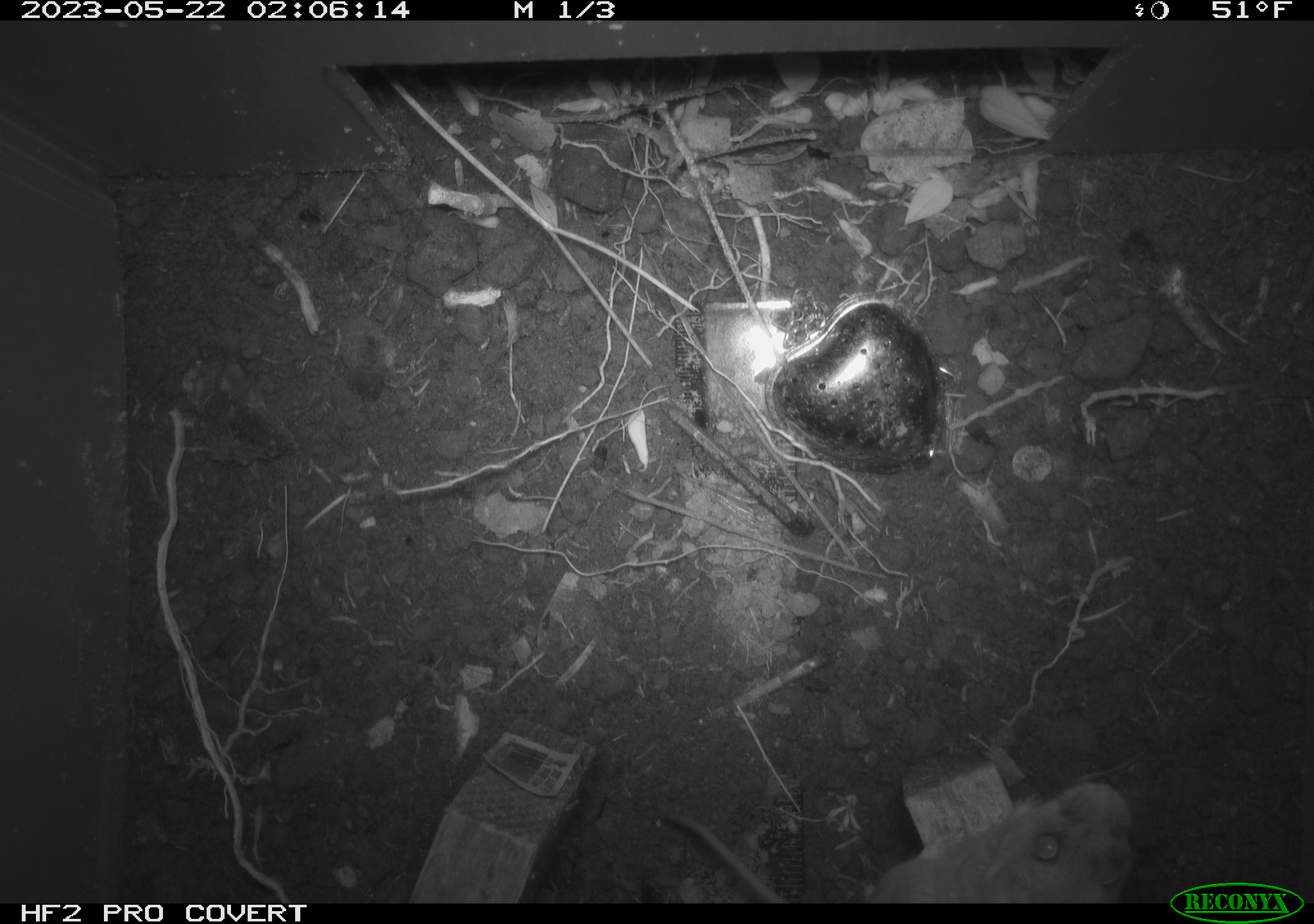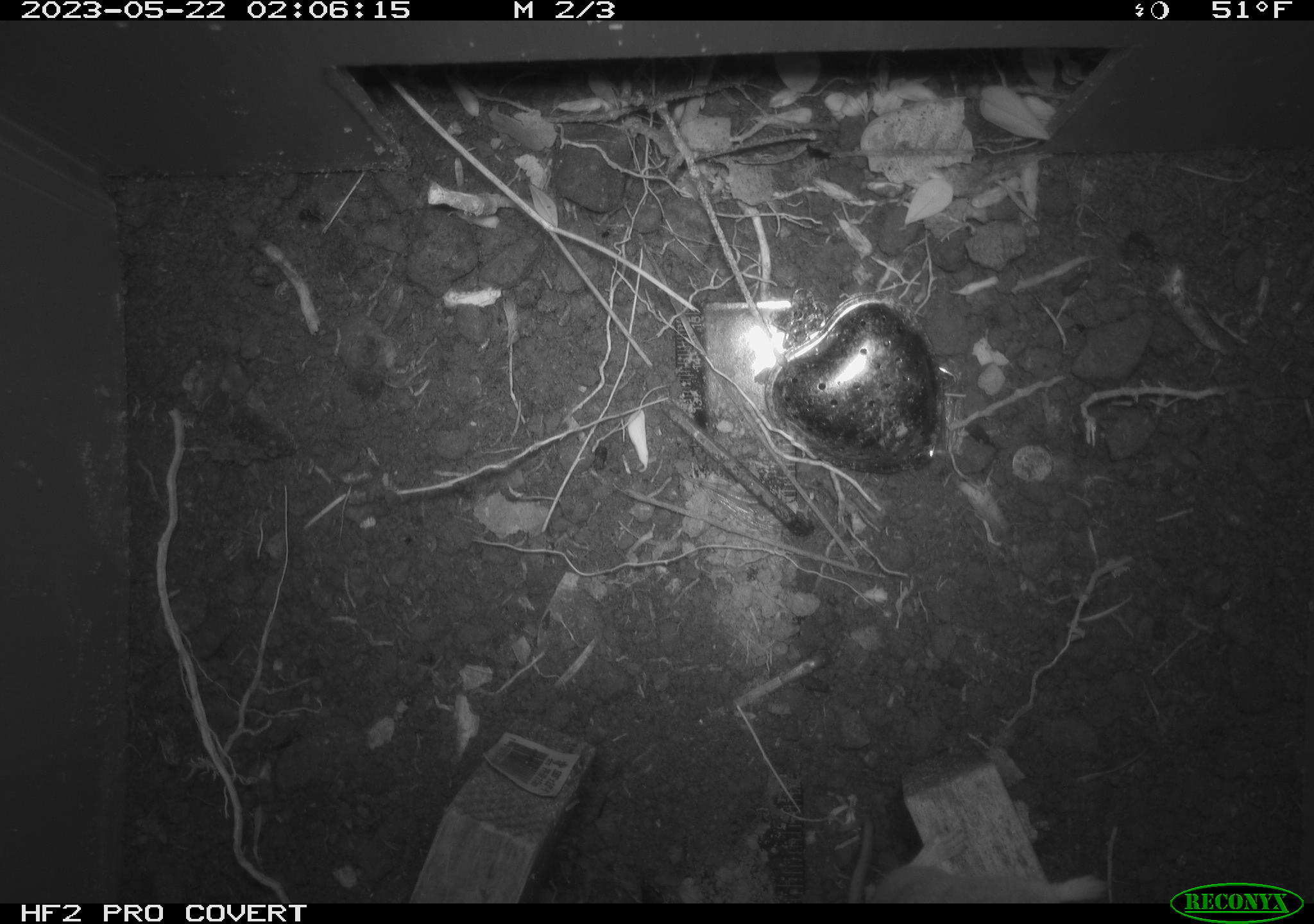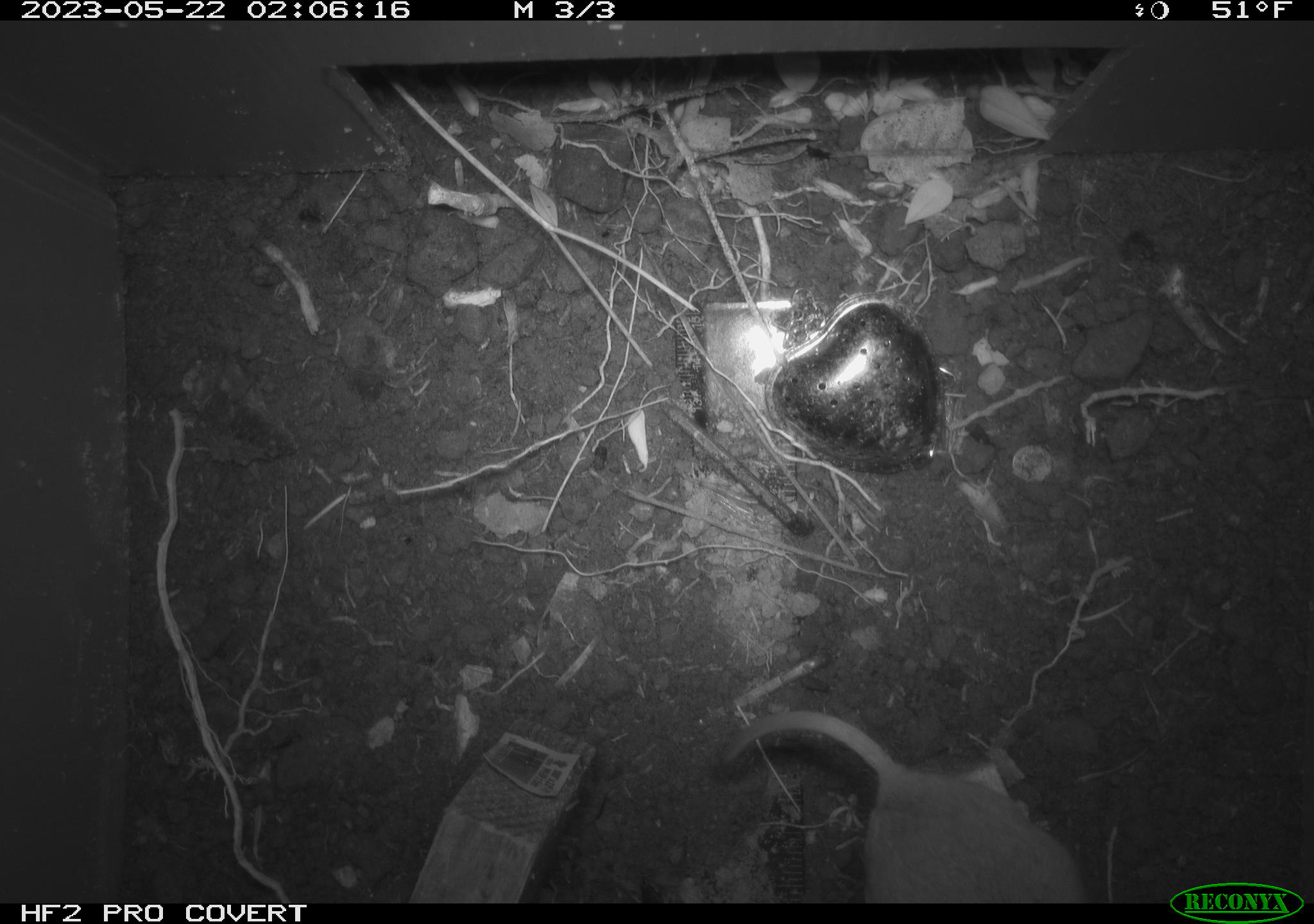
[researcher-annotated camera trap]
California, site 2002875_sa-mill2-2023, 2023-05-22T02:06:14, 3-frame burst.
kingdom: Animalia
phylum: Chordata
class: Mammalia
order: Rodentia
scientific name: Rodentia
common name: mouse species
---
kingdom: Animalia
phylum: Chordata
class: Mammalia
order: Eulipotyphla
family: Soricidae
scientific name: Soricidae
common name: shrews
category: soricidae family